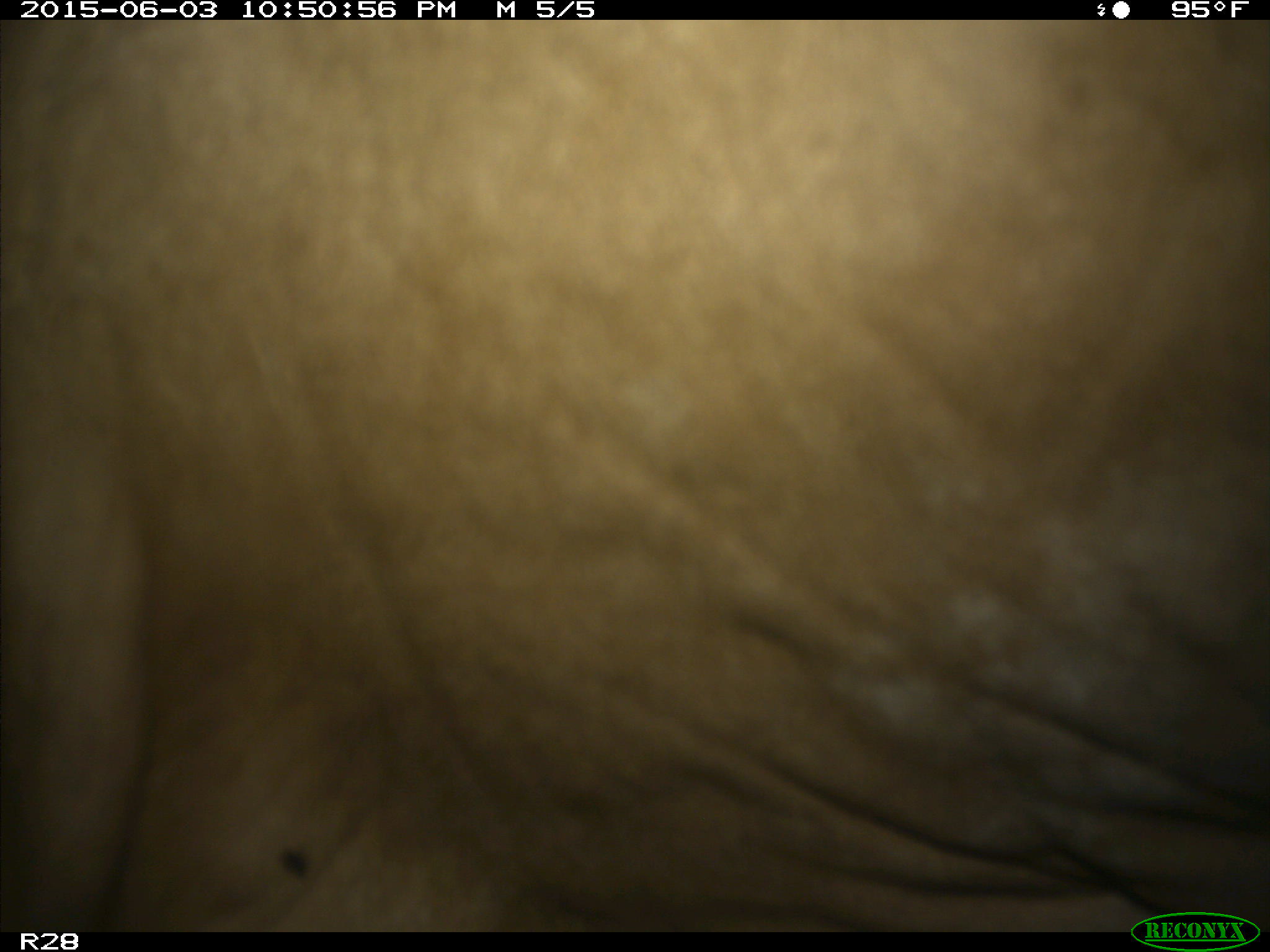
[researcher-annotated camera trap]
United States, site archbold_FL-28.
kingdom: Animalia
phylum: Chordata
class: Mammalia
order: Artiodactyla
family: Bovidae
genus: Bos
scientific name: Bos taurus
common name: domestic cow